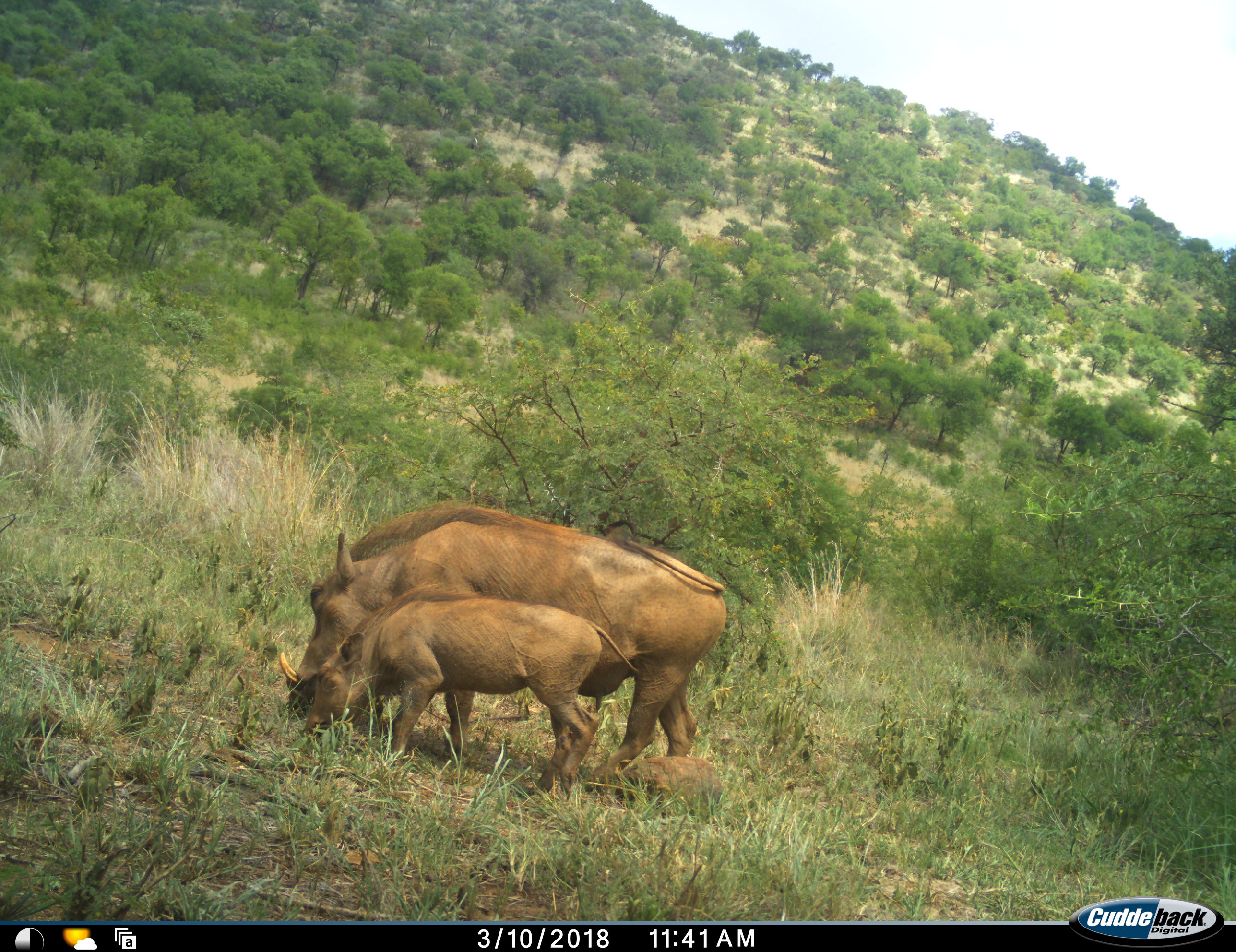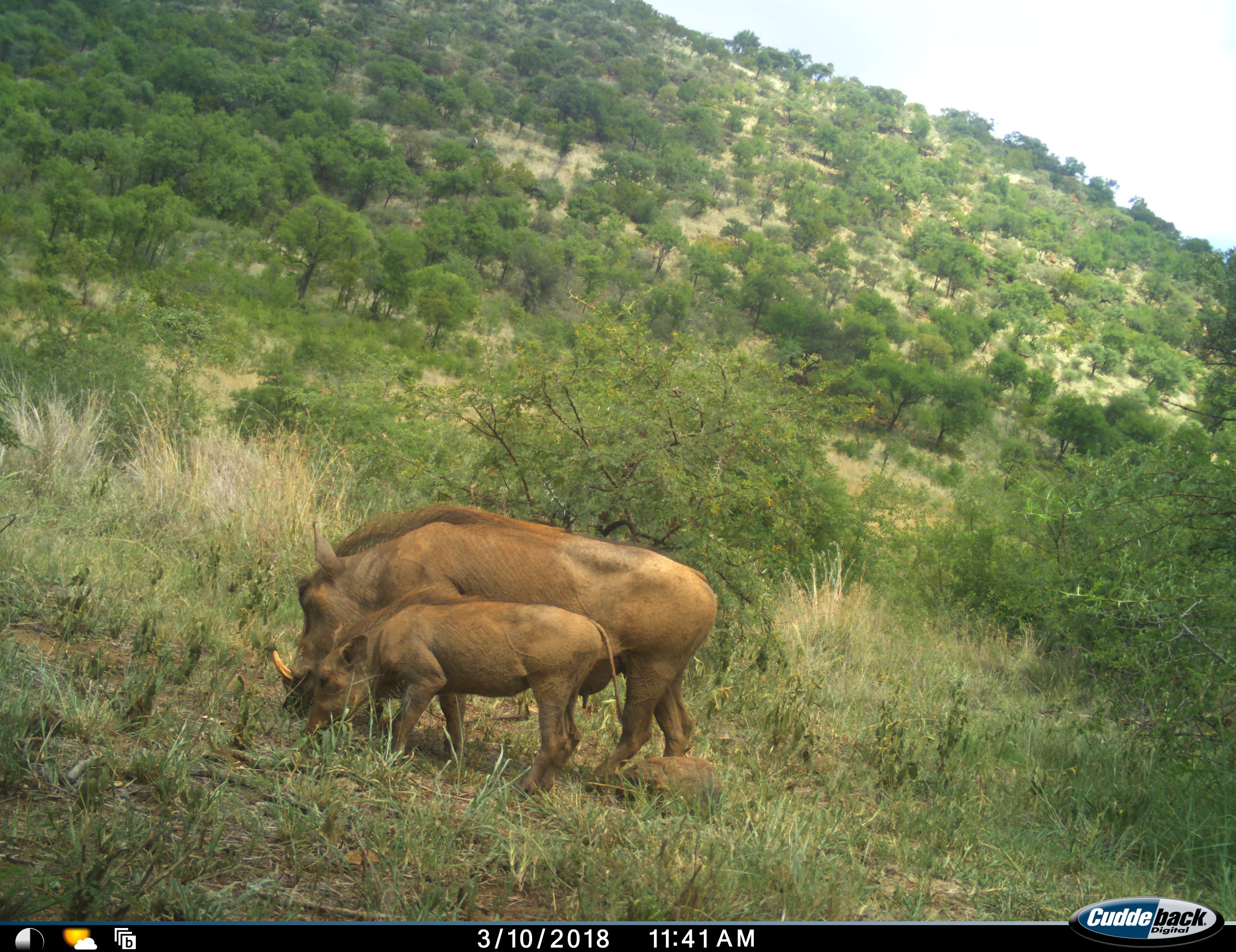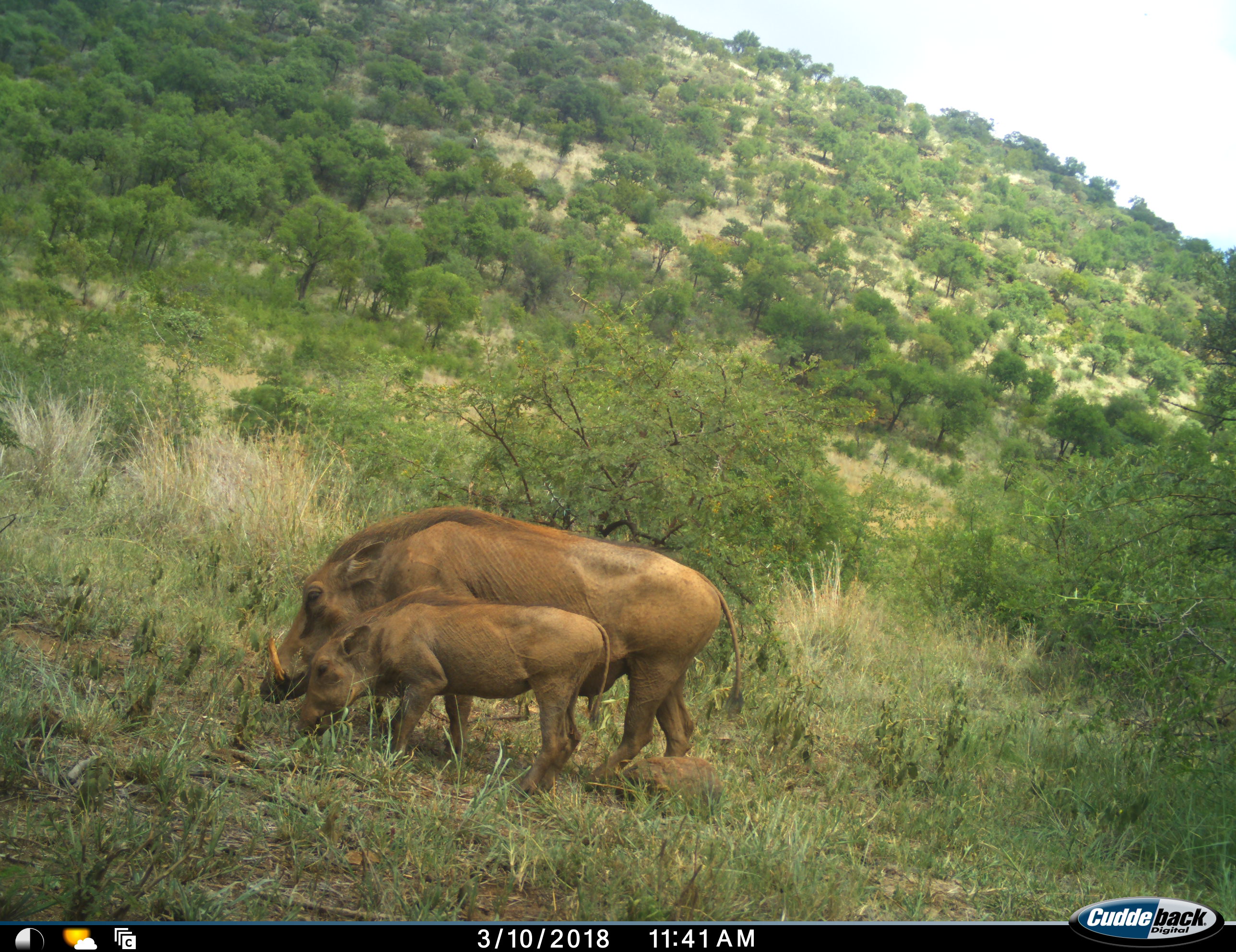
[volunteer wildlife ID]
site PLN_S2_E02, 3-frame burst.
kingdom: Animalia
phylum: Chordata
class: Mammalia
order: Artiodactyla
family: Suidae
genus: Phacochoerus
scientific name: Phacochoerus africanus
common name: warthog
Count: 2.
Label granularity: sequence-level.